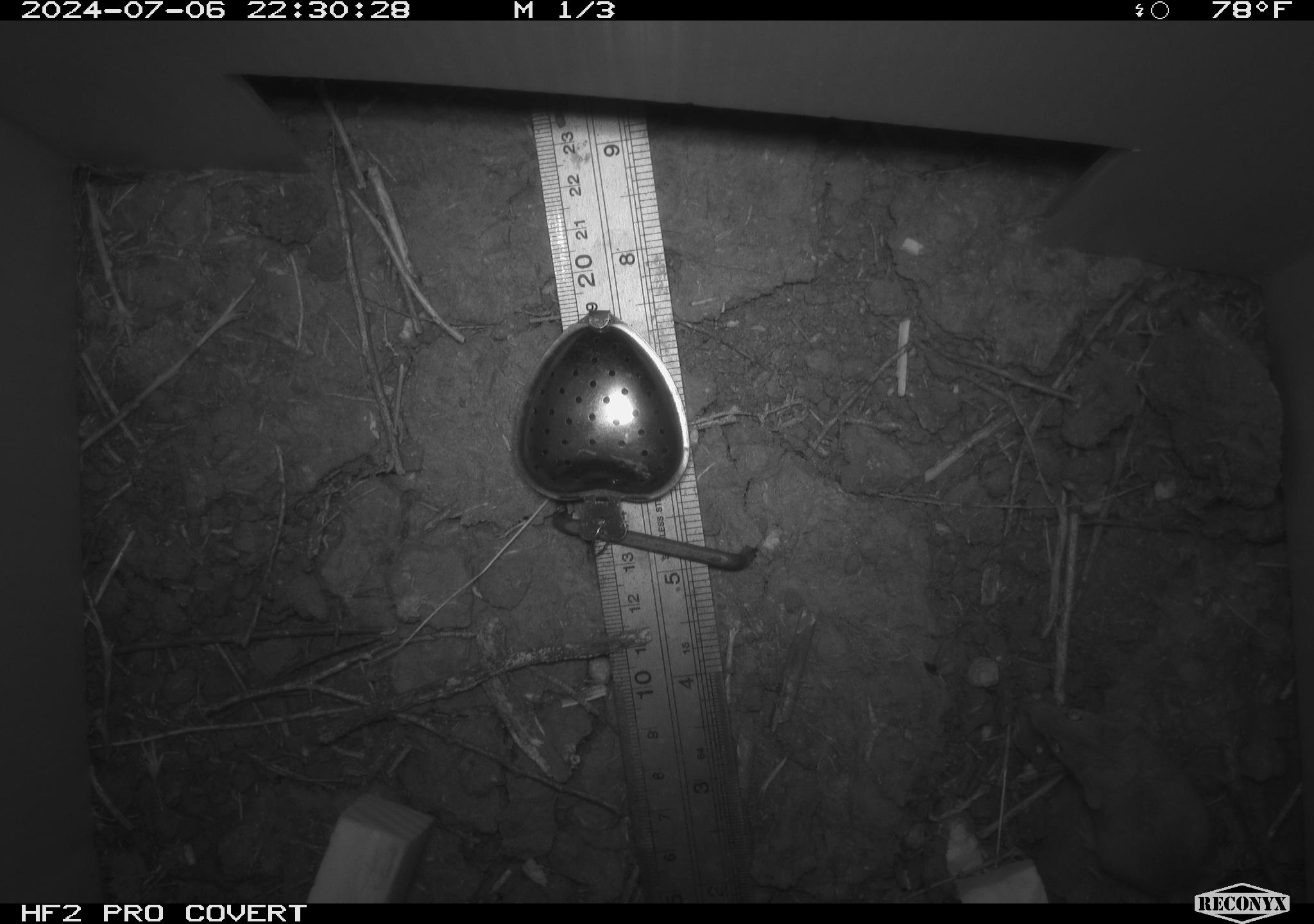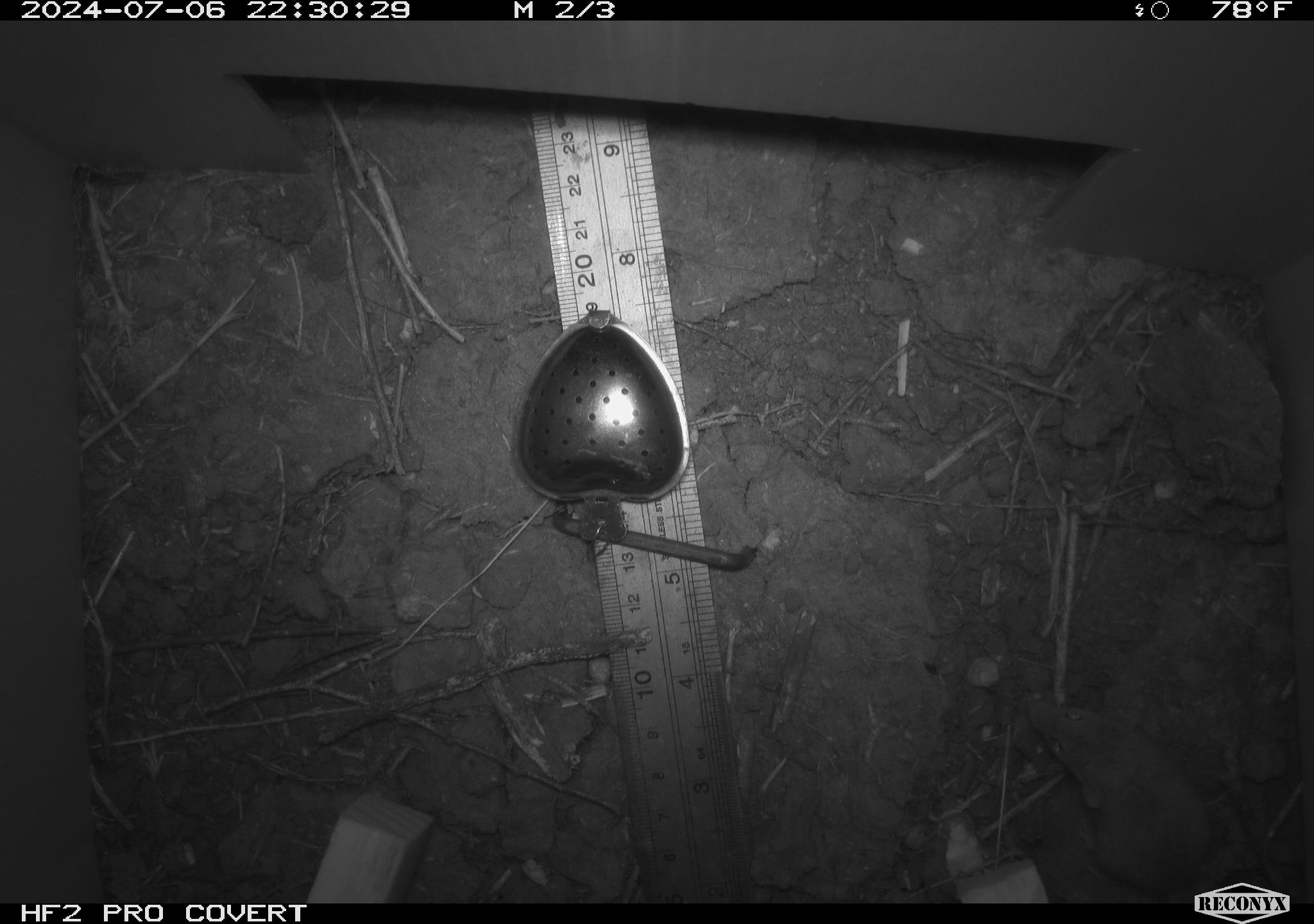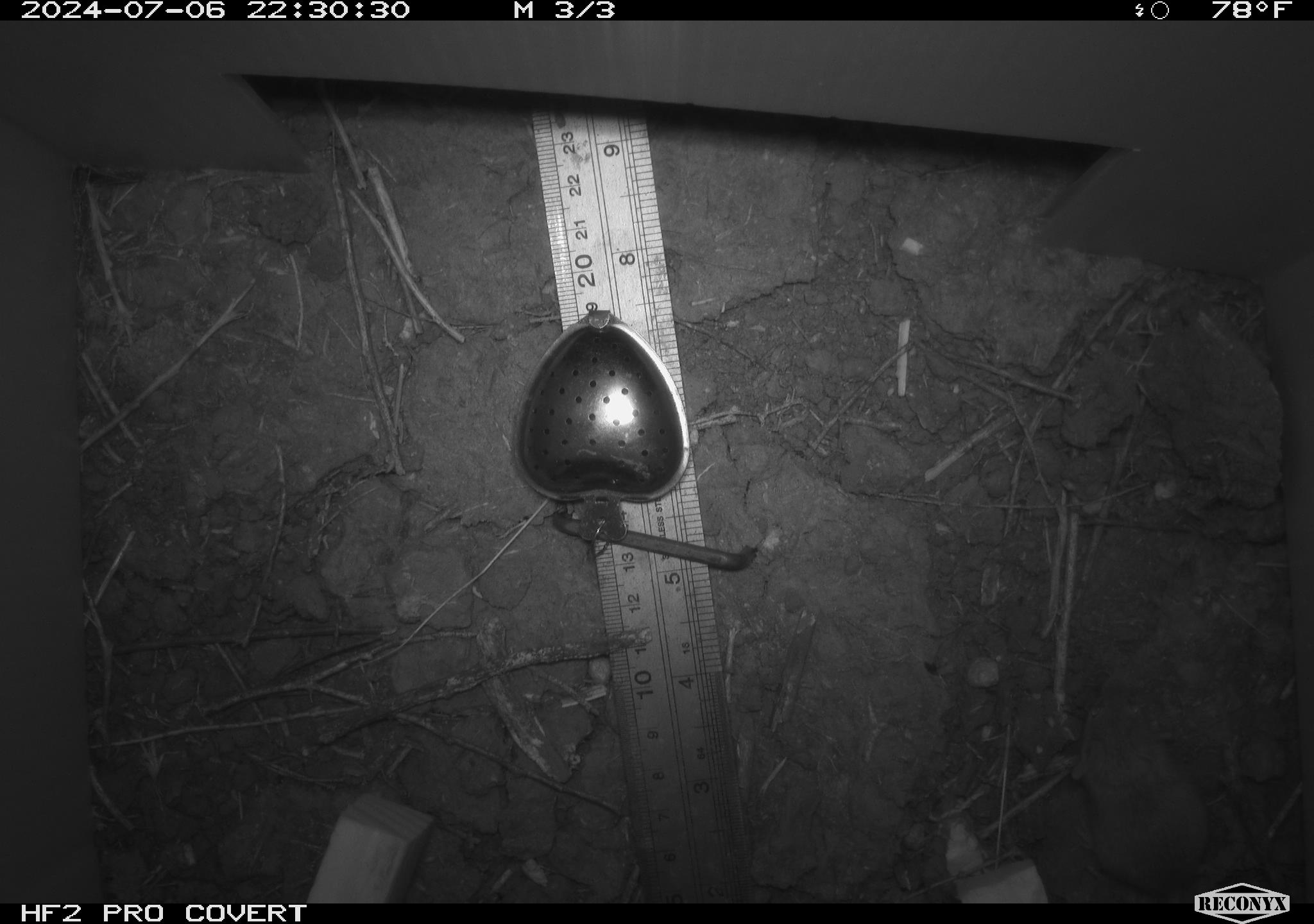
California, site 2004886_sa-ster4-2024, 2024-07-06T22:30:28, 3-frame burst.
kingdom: Animalia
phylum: Chordata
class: Mammalia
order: Rodentia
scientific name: Rodentia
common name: mouse species